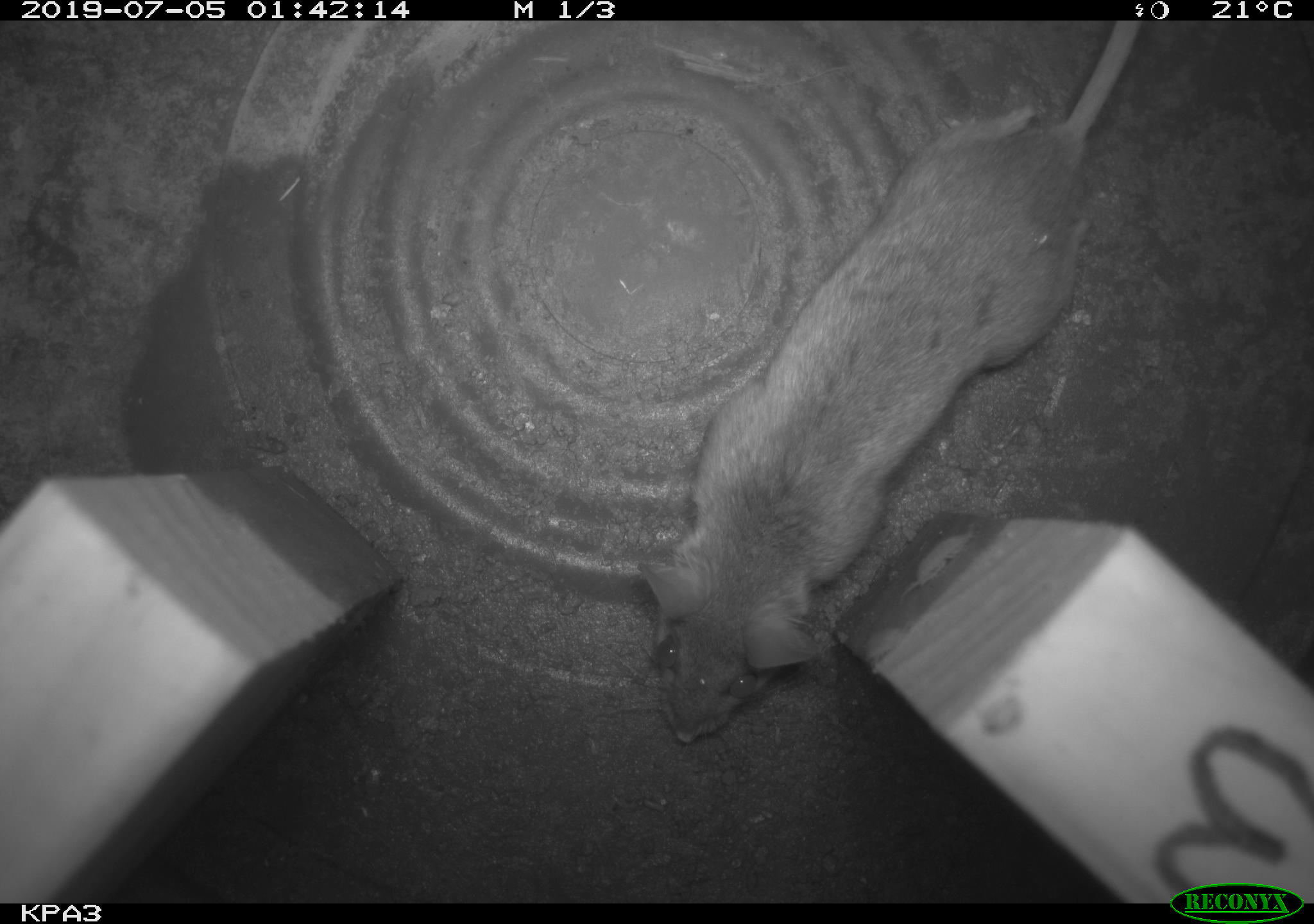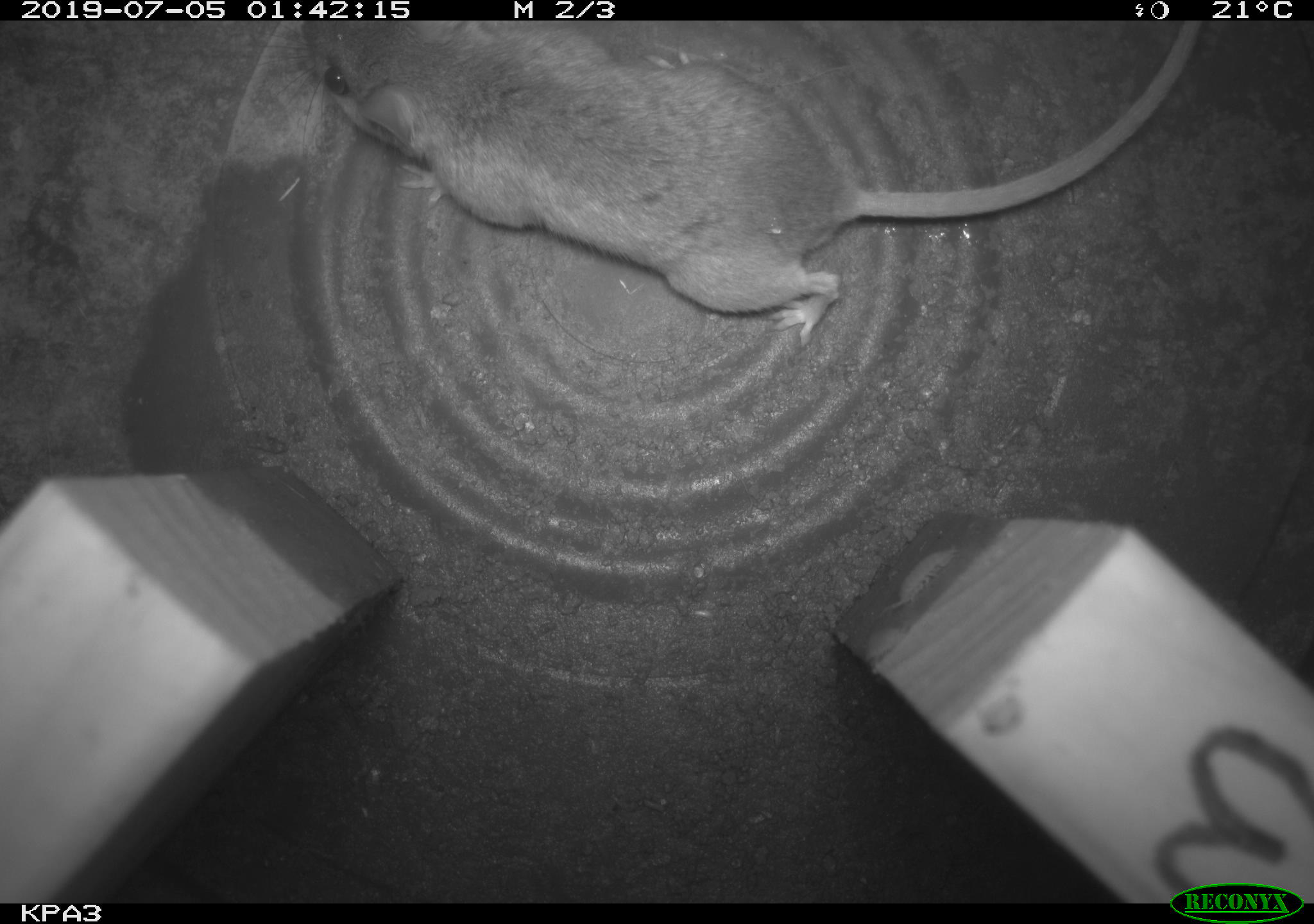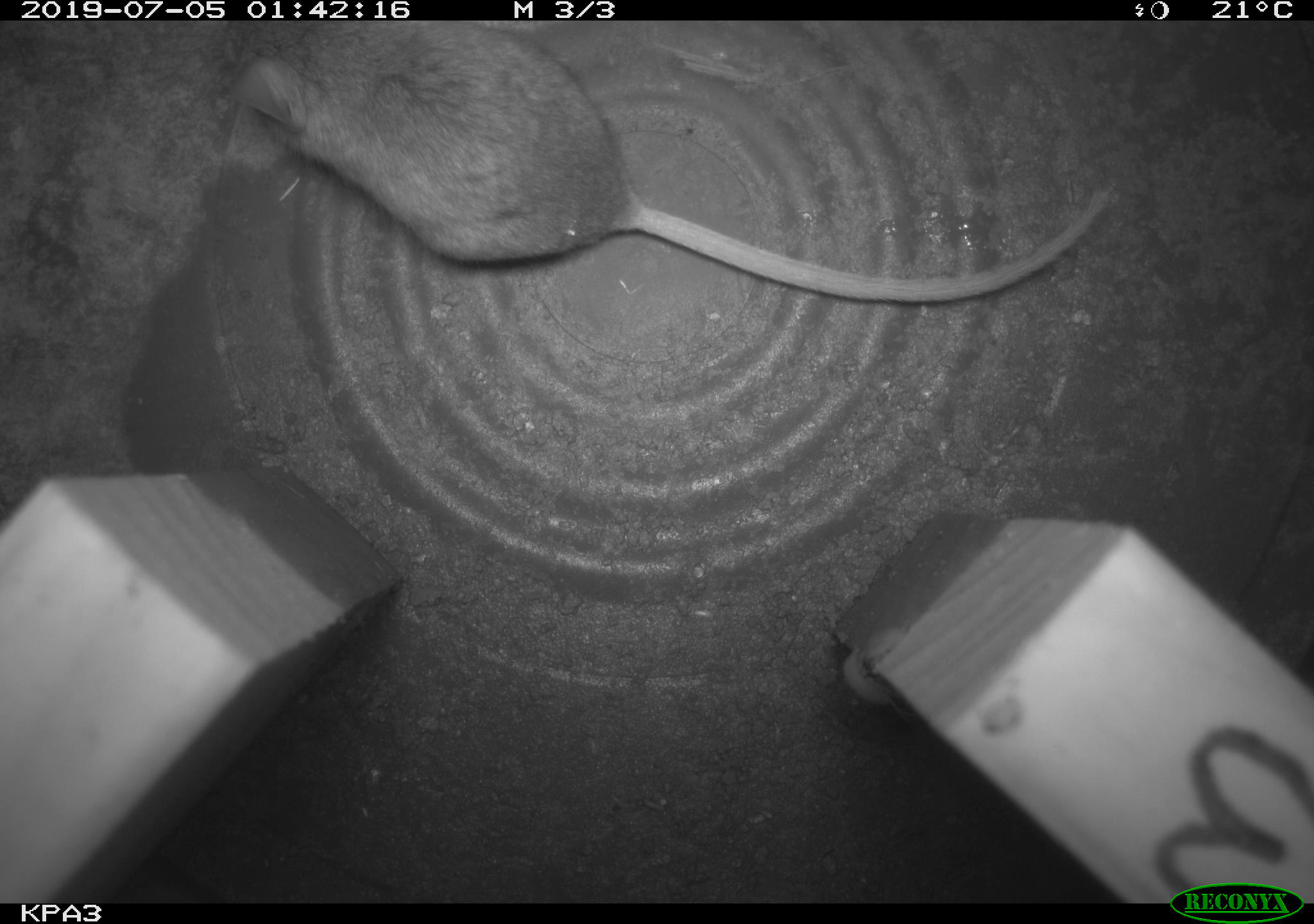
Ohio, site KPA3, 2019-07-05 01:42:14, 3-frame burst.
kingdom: Animalia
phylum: Chordata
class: Mammalia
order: Rodentia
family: Cricetidae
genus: Peromyscus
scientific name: Peromyscus leucopus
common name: white-footed mouse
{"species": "white-footed mouse (Peromyscus leucopus)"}